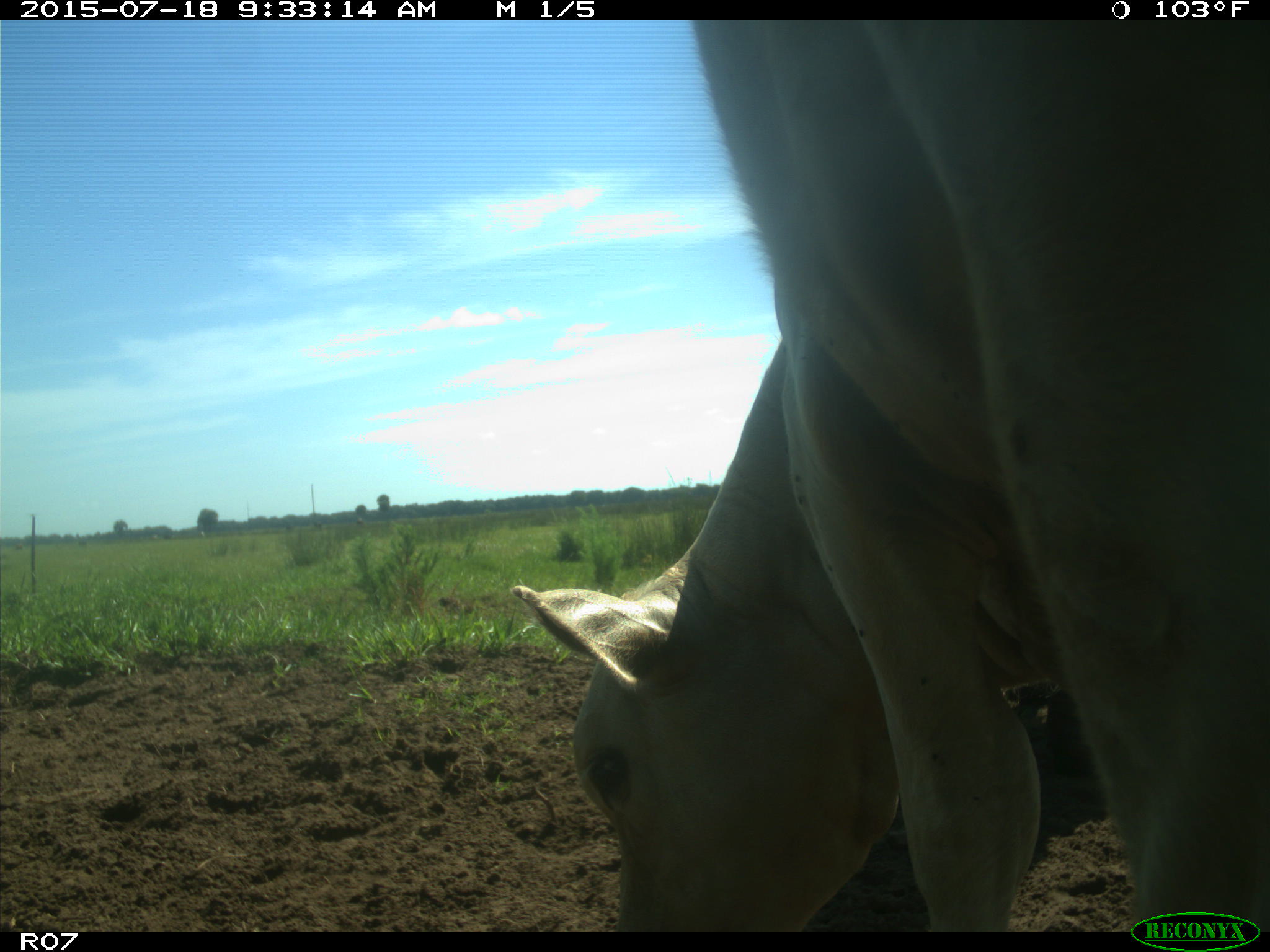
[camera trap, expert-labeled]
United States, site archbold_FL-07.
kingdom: Animalia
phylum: Chordata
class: Mammalia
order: Artiodactyla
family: Bovidae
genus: Bos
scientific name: Bos taurus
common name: domestic cow